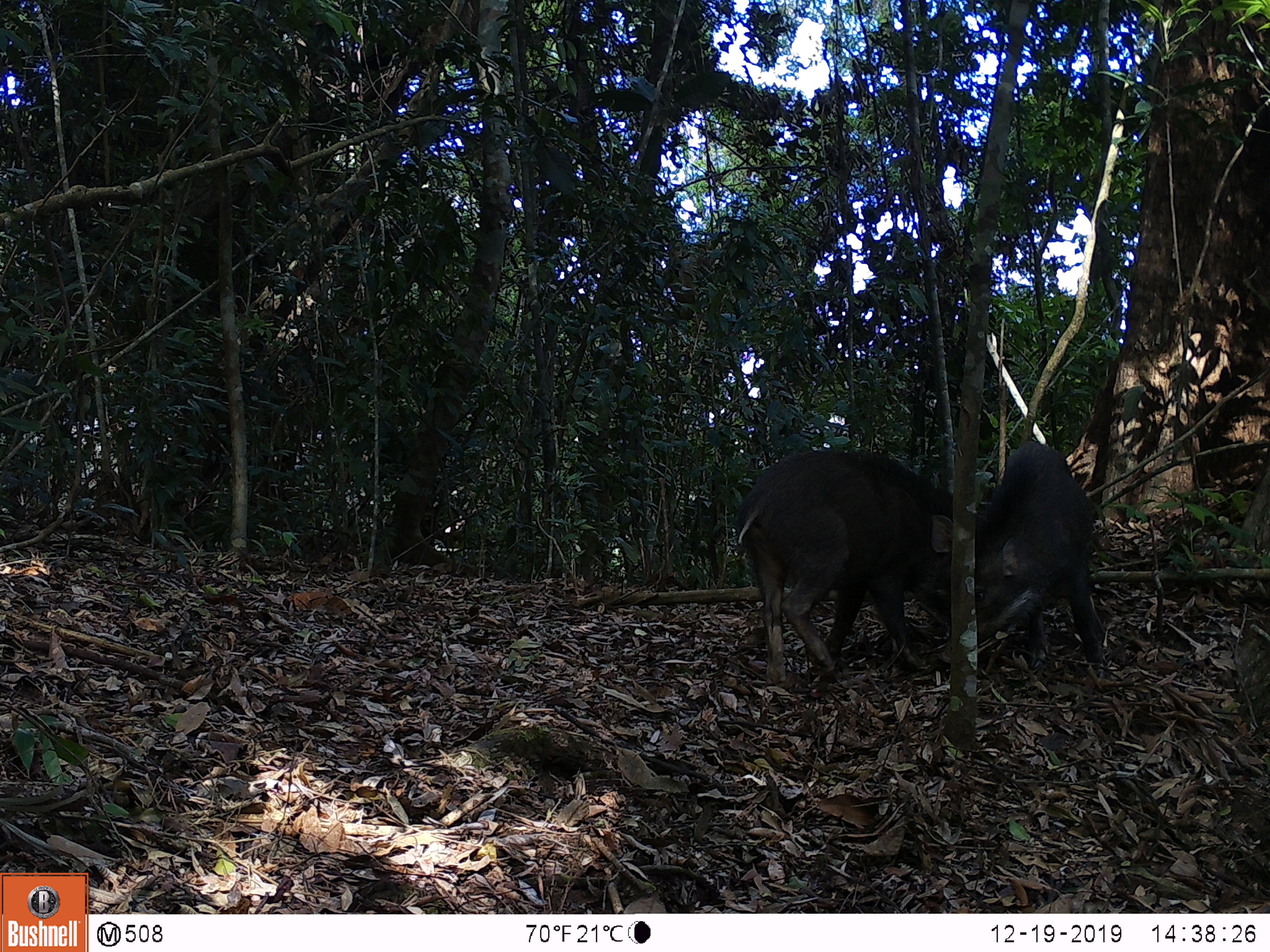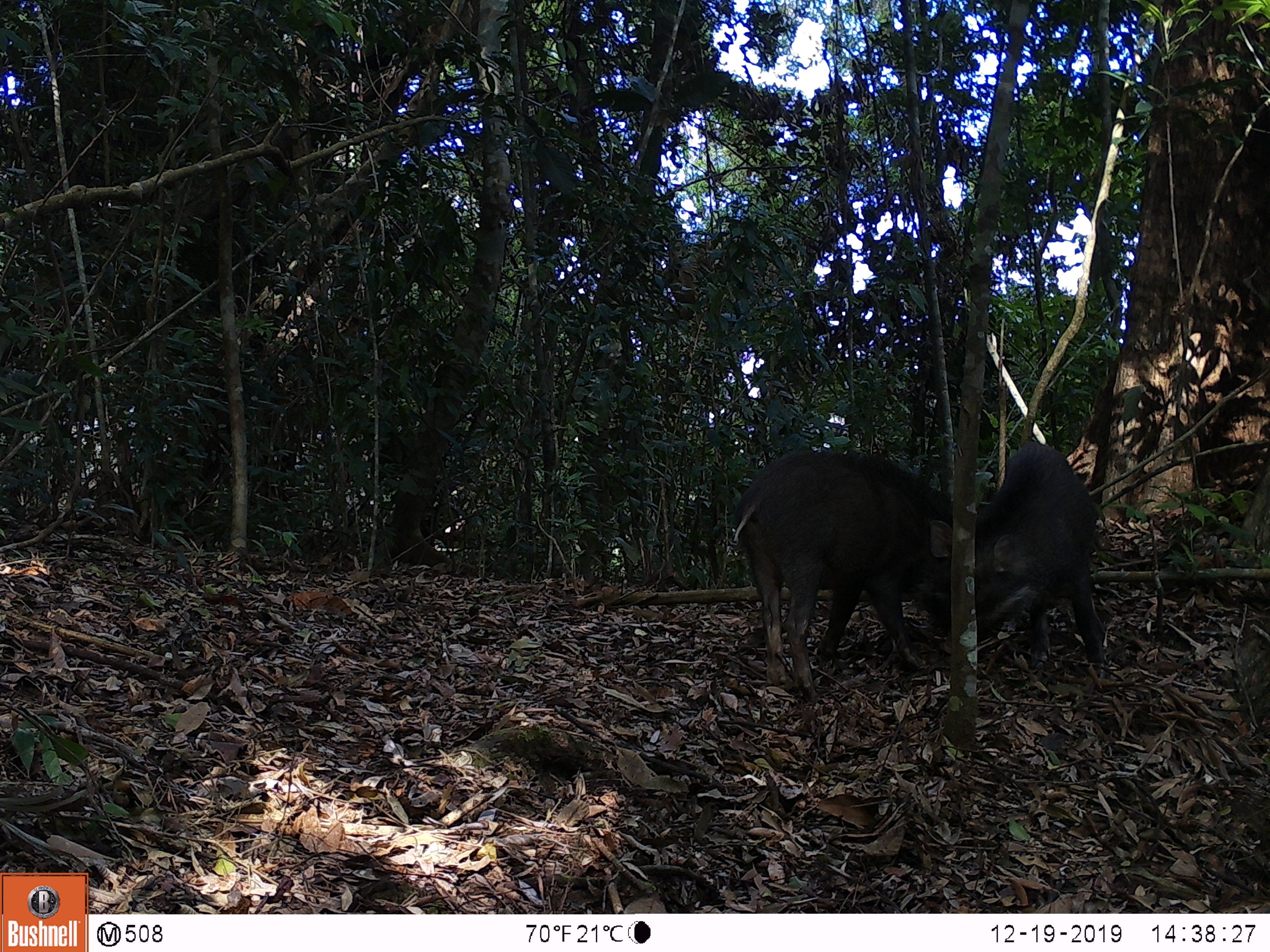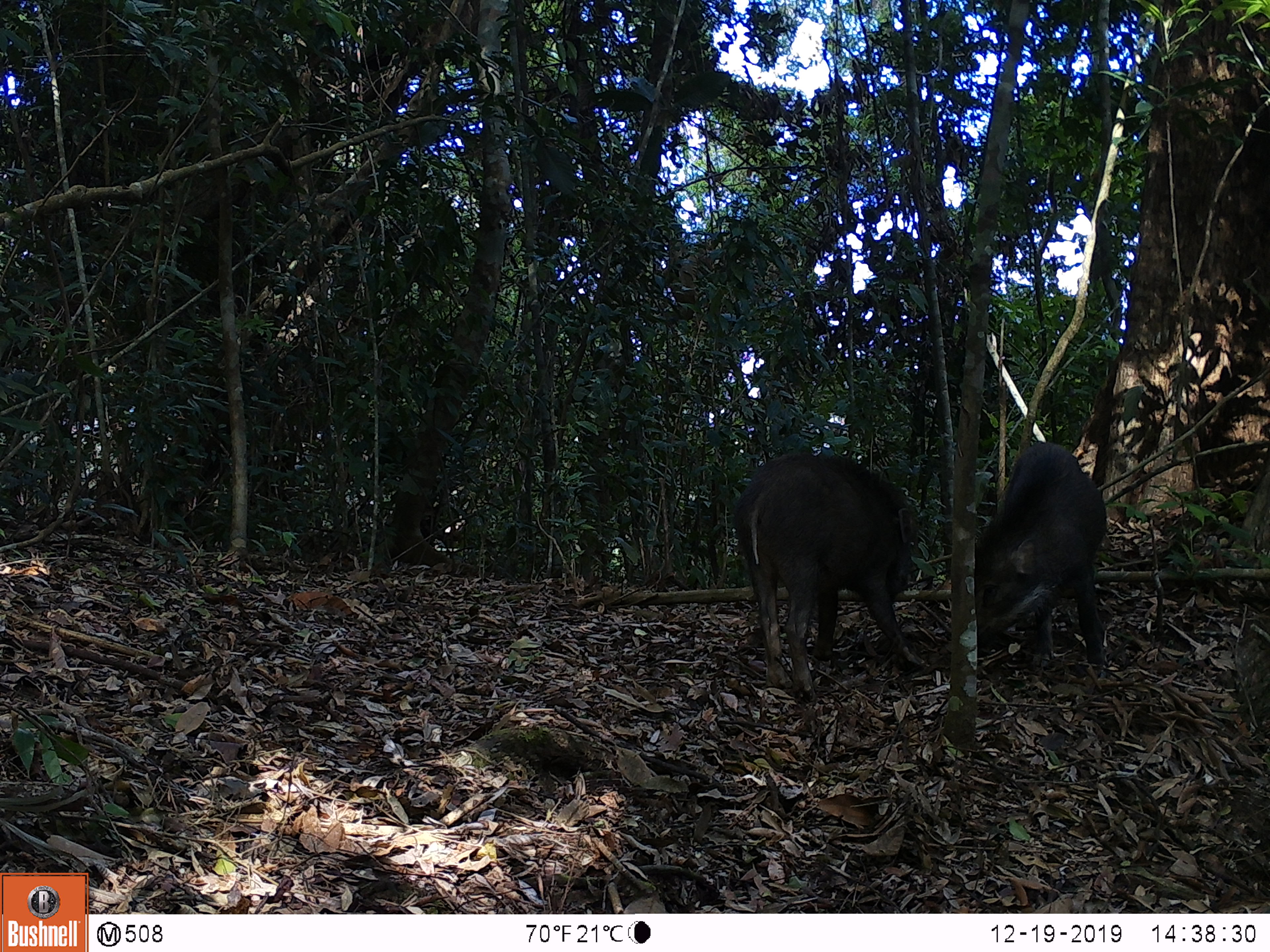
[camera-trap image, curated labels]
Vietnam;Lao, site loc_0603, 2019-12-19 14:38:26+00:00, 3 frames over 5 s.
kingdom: Animalia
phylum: Chordata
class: Mammalia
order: Artiodactyla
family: Suidae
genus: Sus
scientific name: Sus scrofa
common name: eurasian wild pig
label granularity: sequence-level